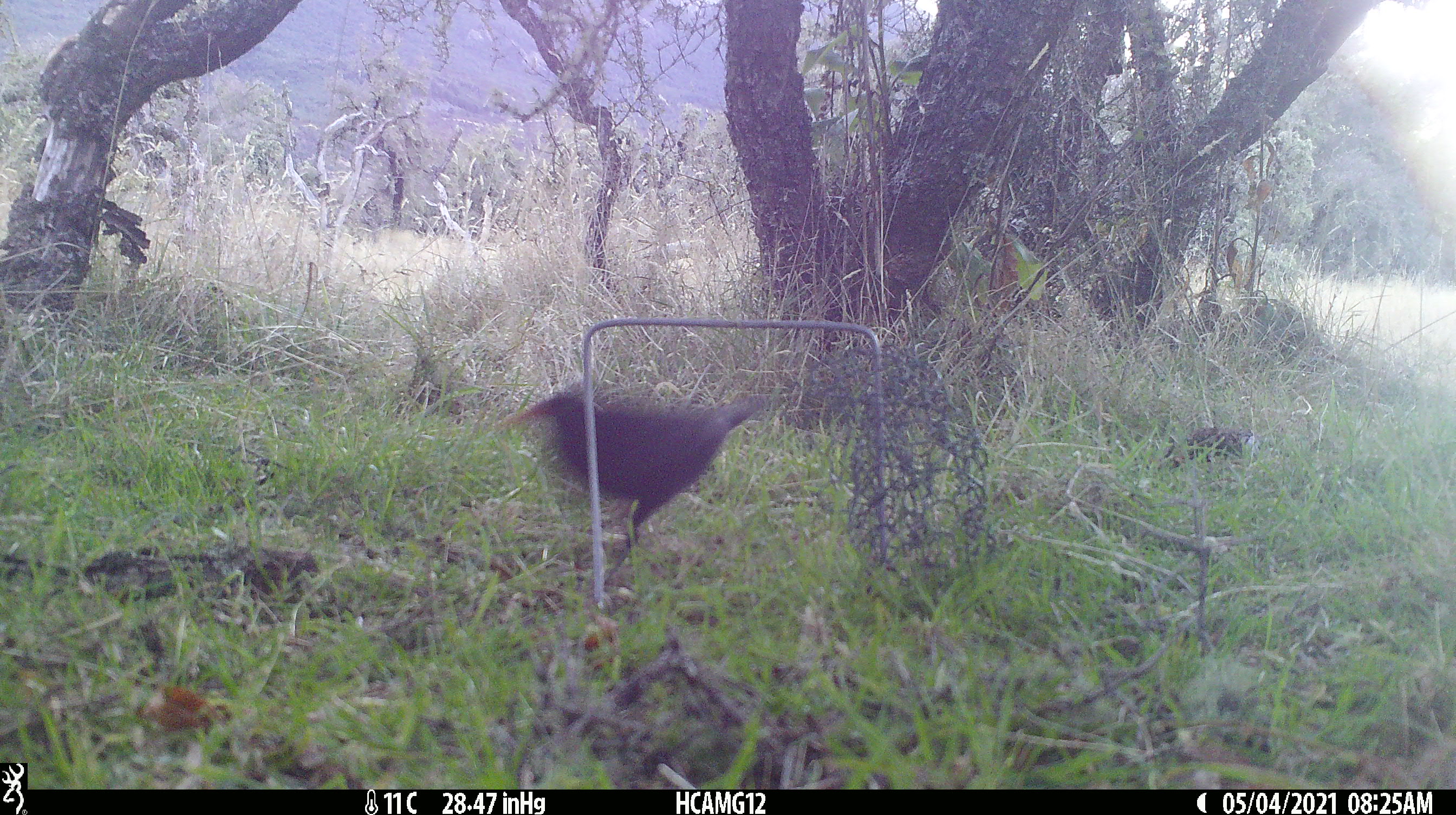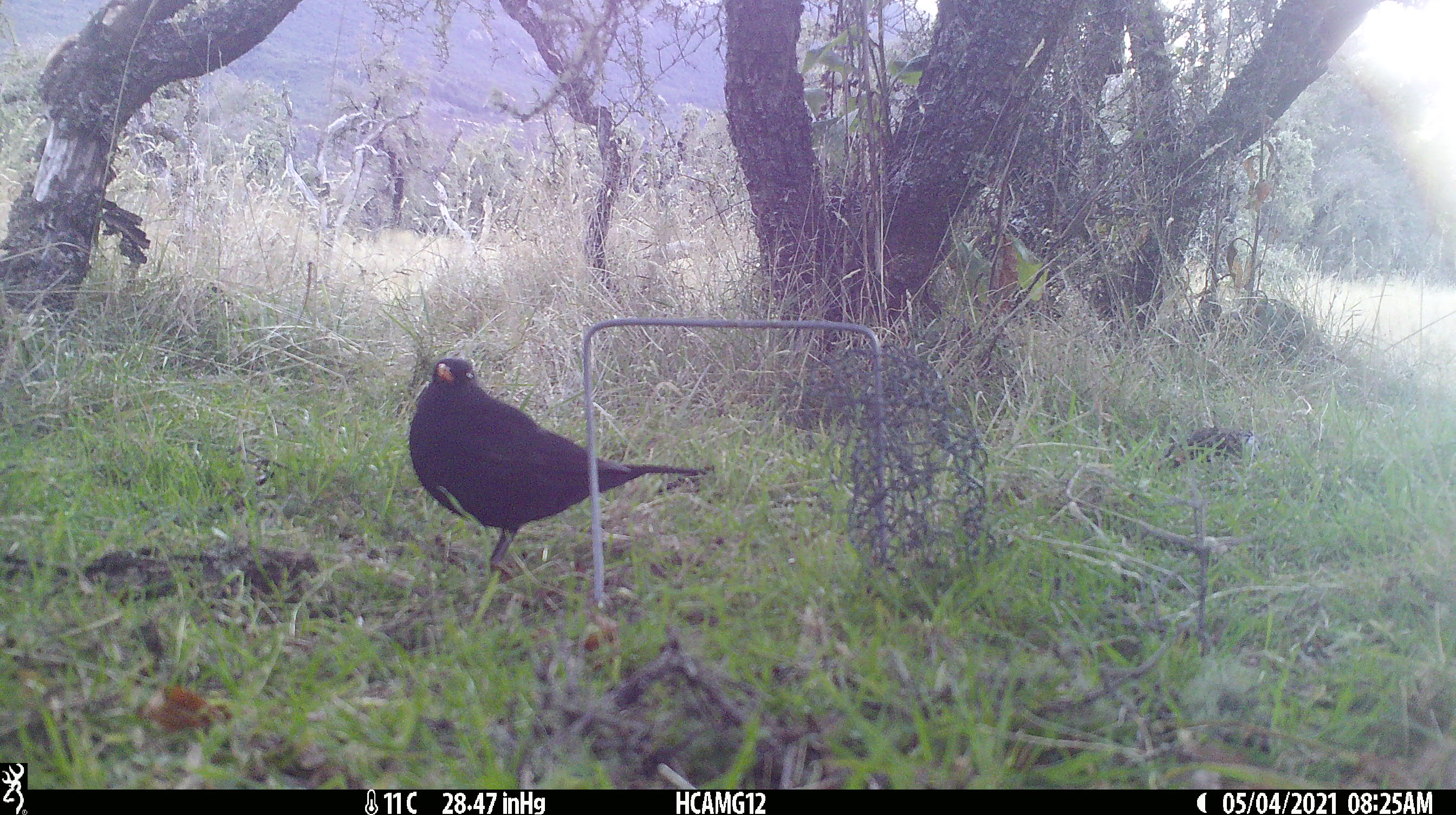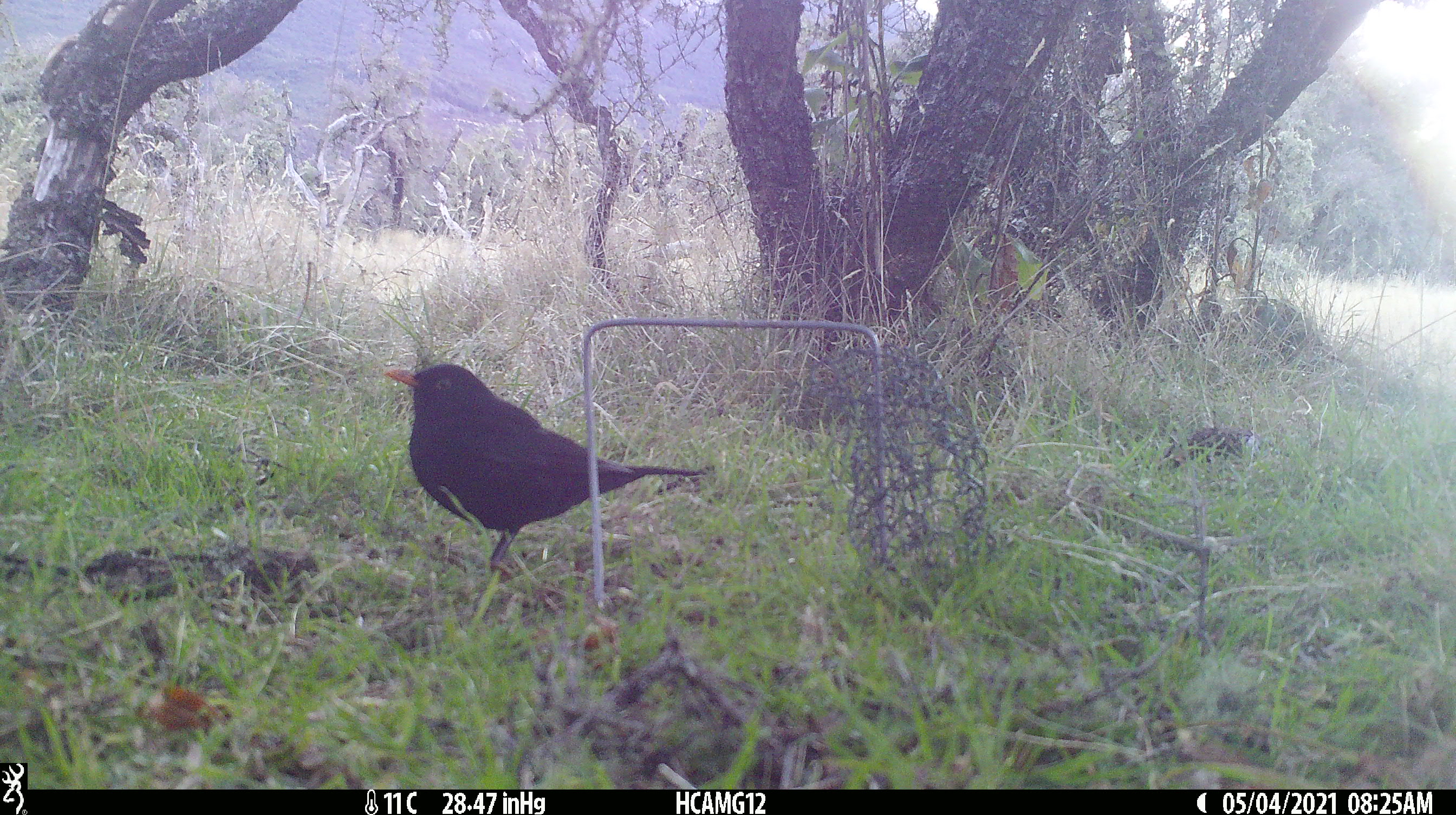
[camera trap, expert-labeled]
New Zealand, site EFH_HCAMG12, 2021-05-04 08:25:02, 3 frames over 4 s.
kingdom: Animalia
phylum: Chordata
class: Aves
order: Passeriformes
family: Turdidae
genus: Turdus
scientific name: Turdus merula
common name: eurasian blackbird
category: blackbird